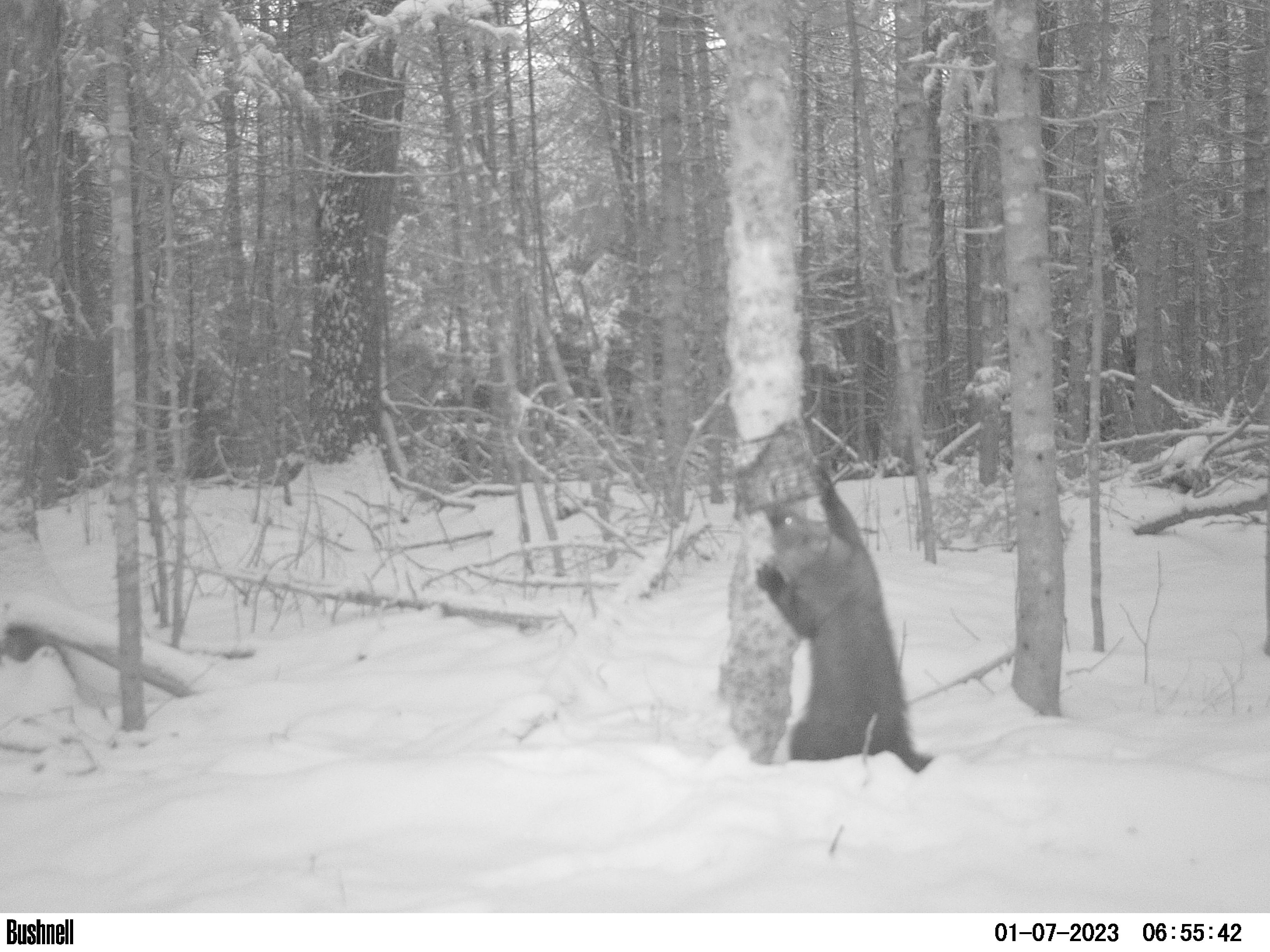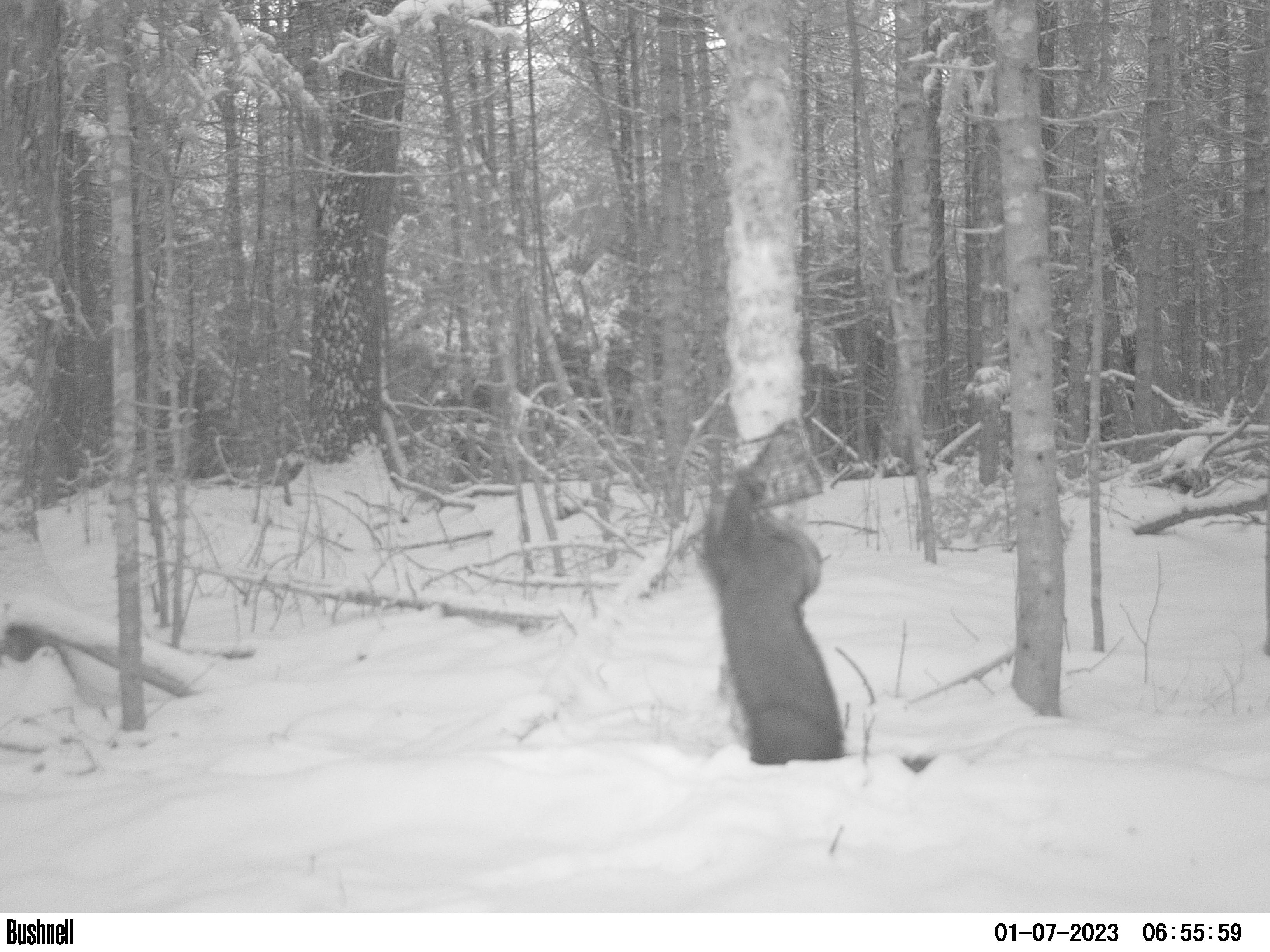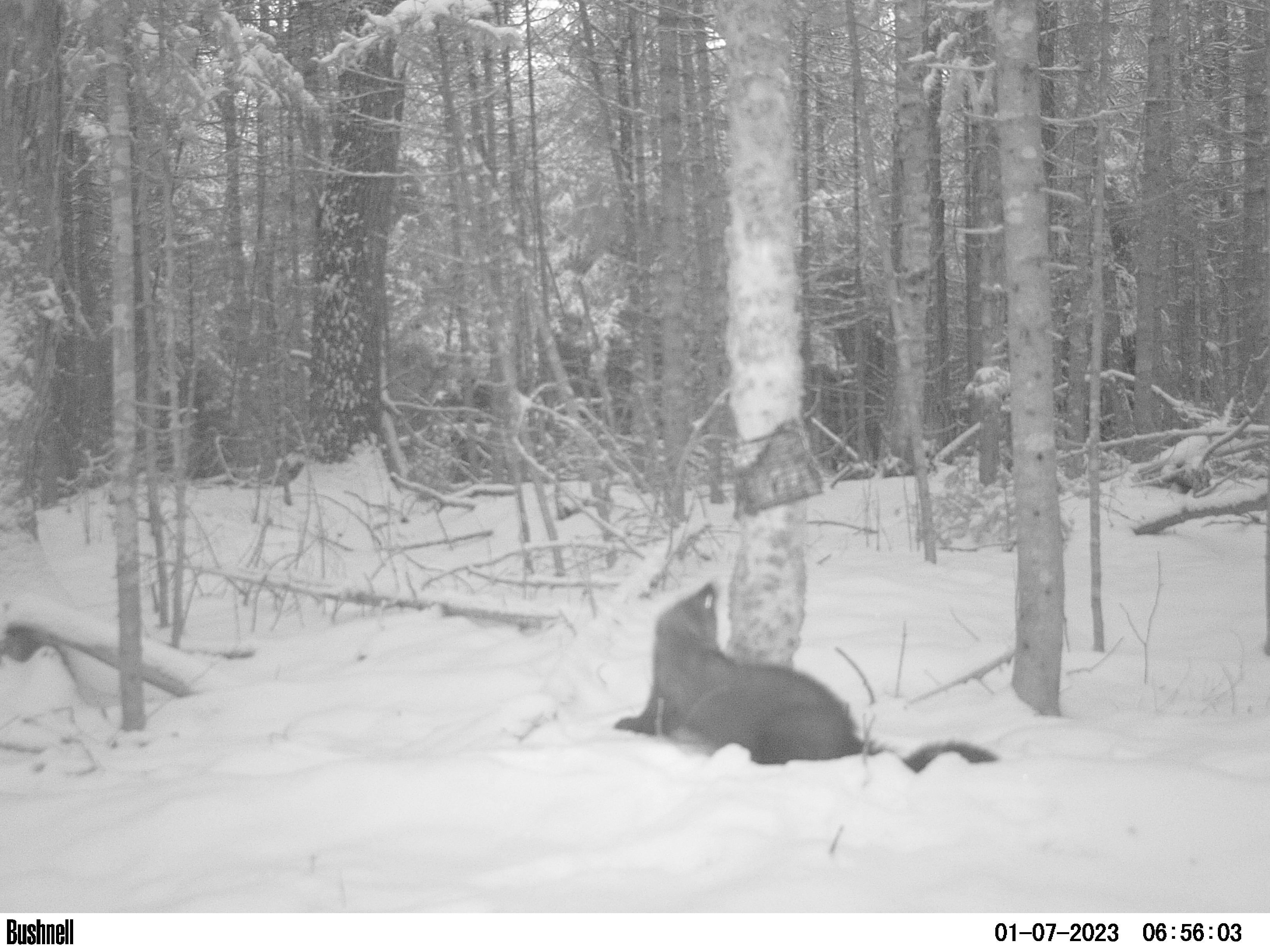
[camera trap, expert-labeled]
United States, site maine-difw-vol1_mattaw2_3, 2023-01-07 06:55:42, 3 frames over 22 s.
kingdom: Animalia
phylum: Chordata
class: Mammalia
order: Carnivora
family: Mustelidae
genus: Pekania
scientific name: Pekania pennanti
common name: fisher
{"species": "fisher (Pekania pennanti)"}